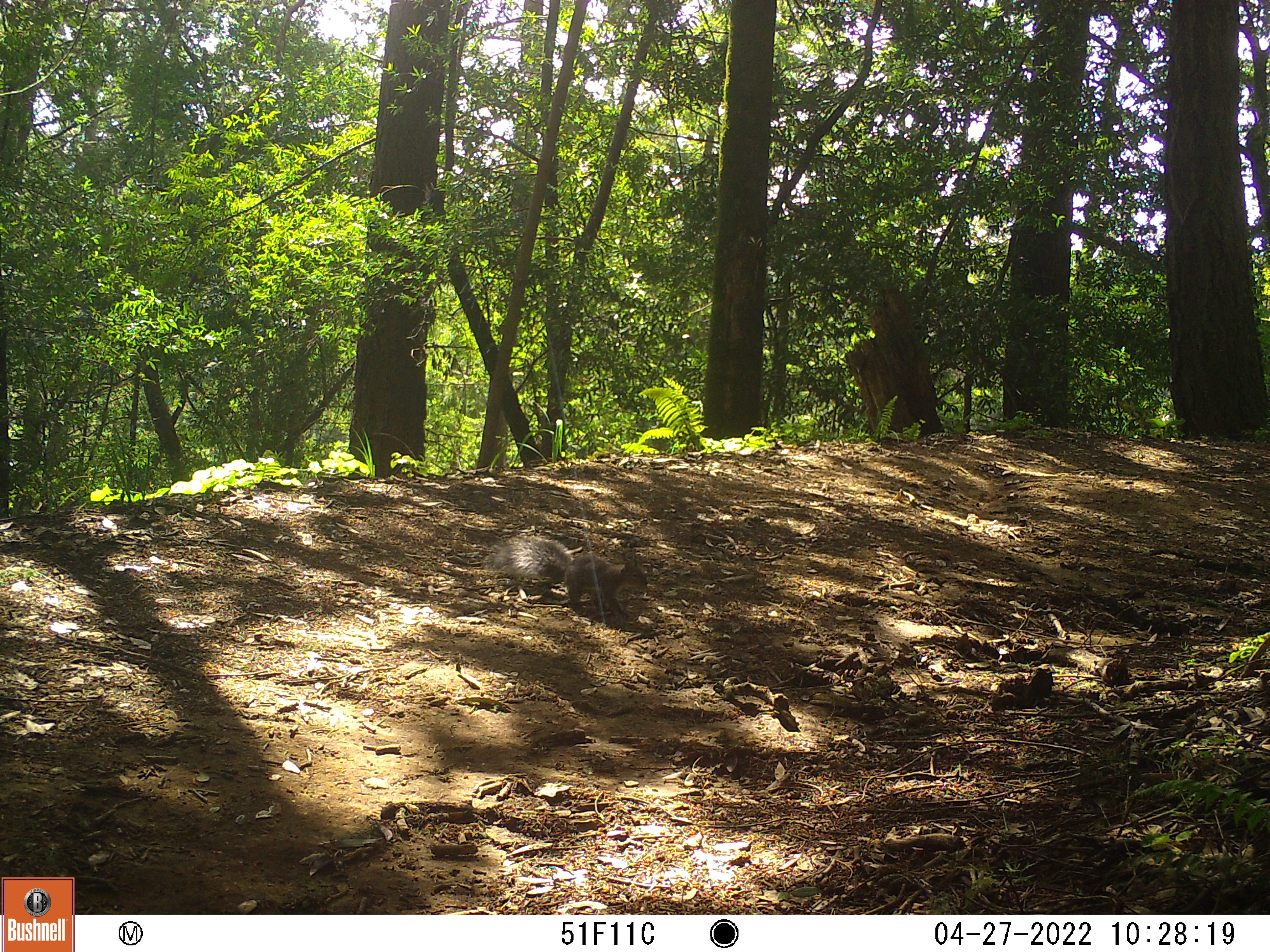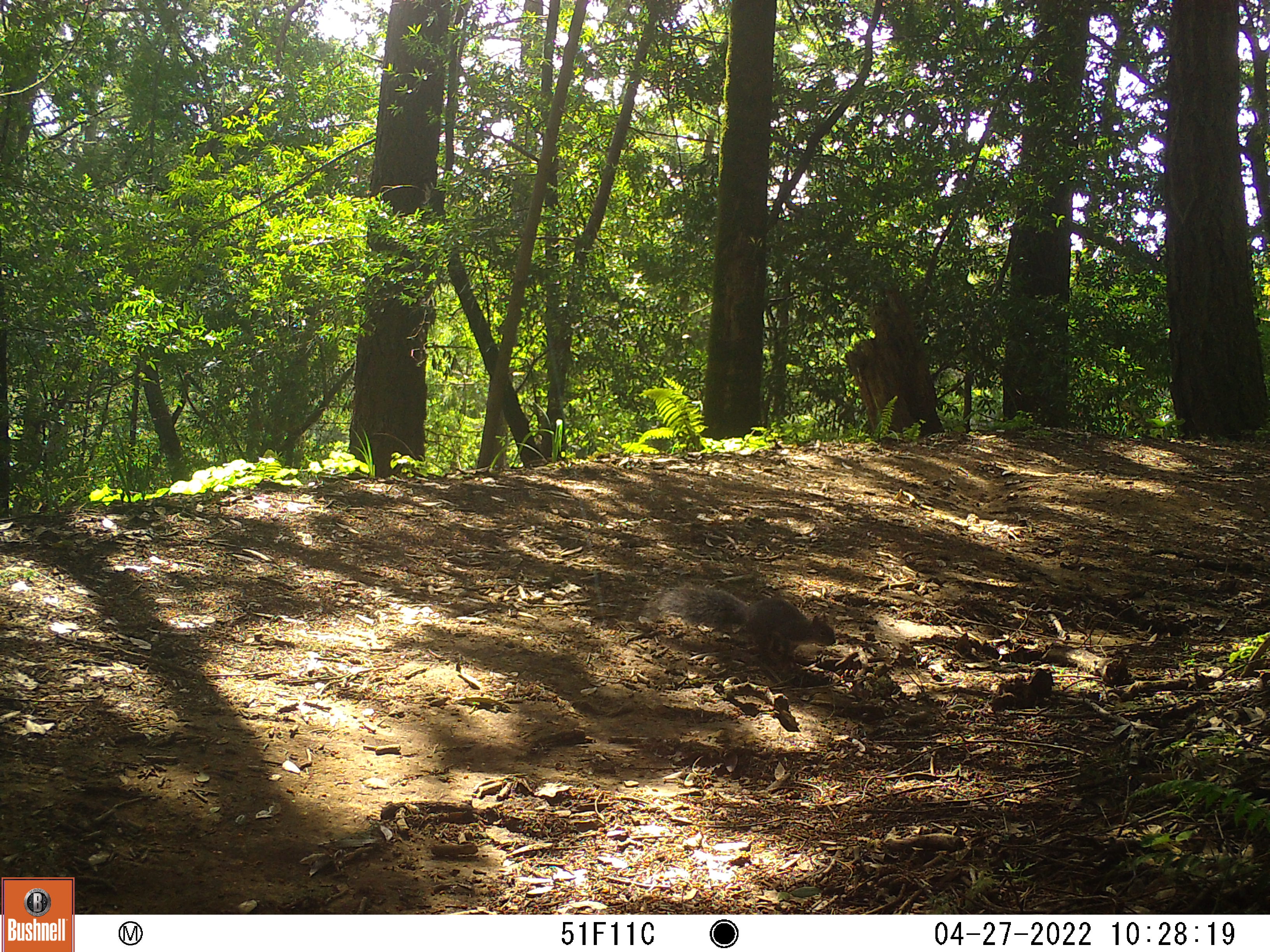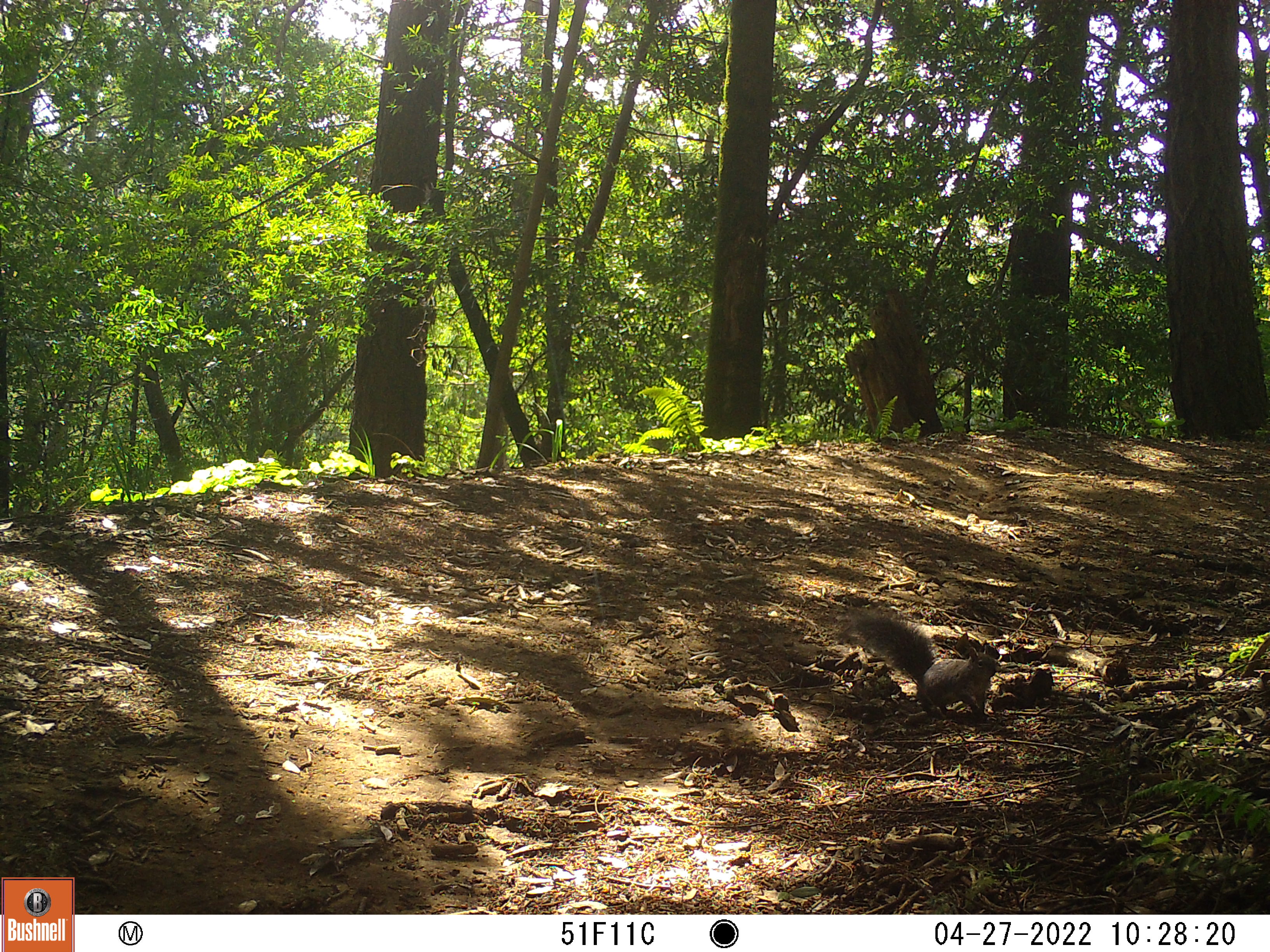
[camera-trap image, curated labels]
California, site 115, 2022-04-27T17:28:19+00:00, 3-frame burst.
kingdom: Animalia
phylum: Chordata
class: Mammalia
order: Rodentia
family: Sciuridae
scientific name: Sciuridae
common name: squirrel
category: unknown squirrel